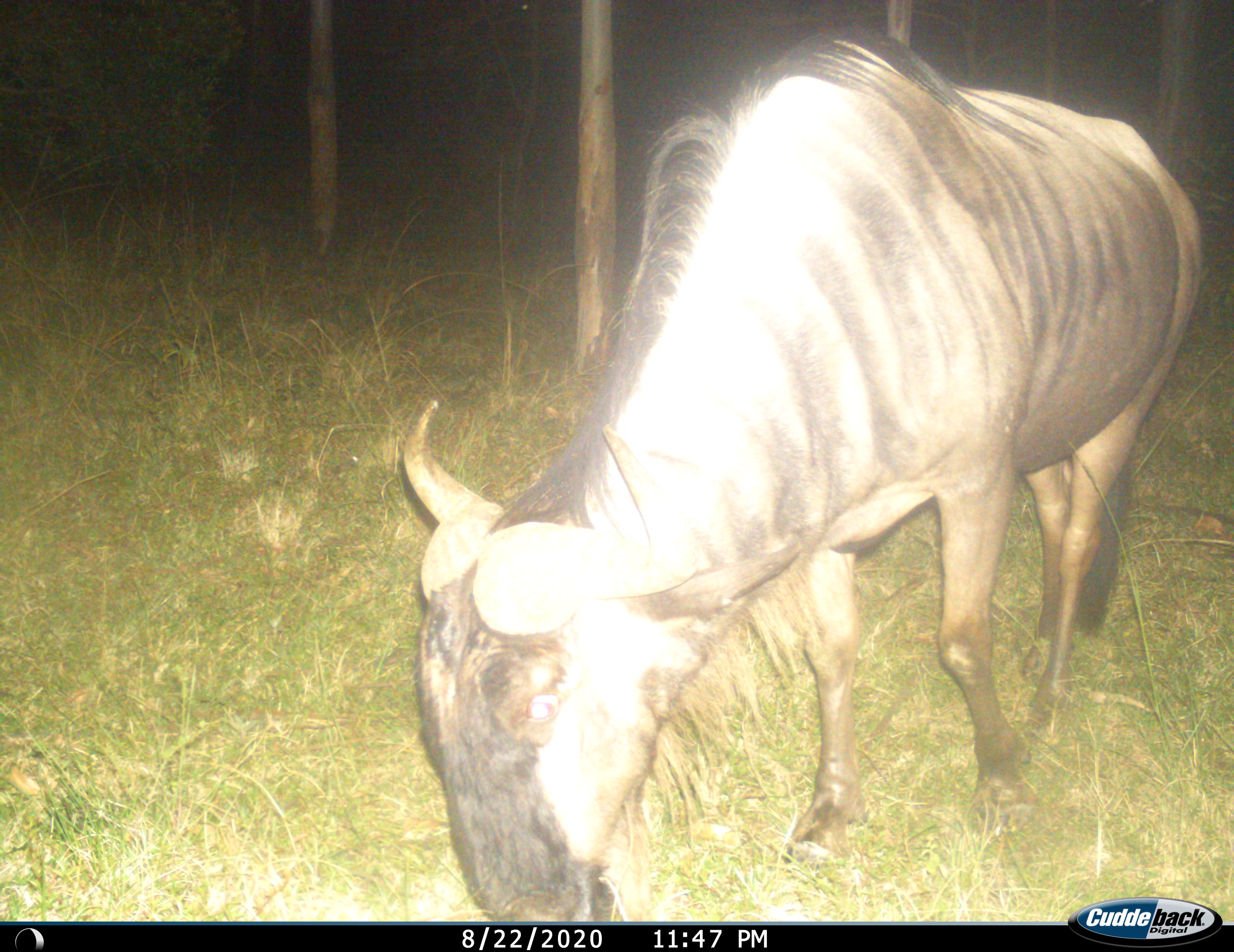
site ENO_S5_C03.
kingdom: Animalia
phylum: Chordata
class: Mammalia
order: Artiodactyla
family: Bovidae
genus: Connochaetes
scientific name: Connochaetes taurinus taurinus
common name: blue wildebeest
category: wildebeestblue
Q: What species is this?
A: Wildebeestblue (blue wildebeest) (Connochaetes taurinus taurinus).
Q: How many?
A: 1.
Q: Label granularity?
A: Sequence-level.